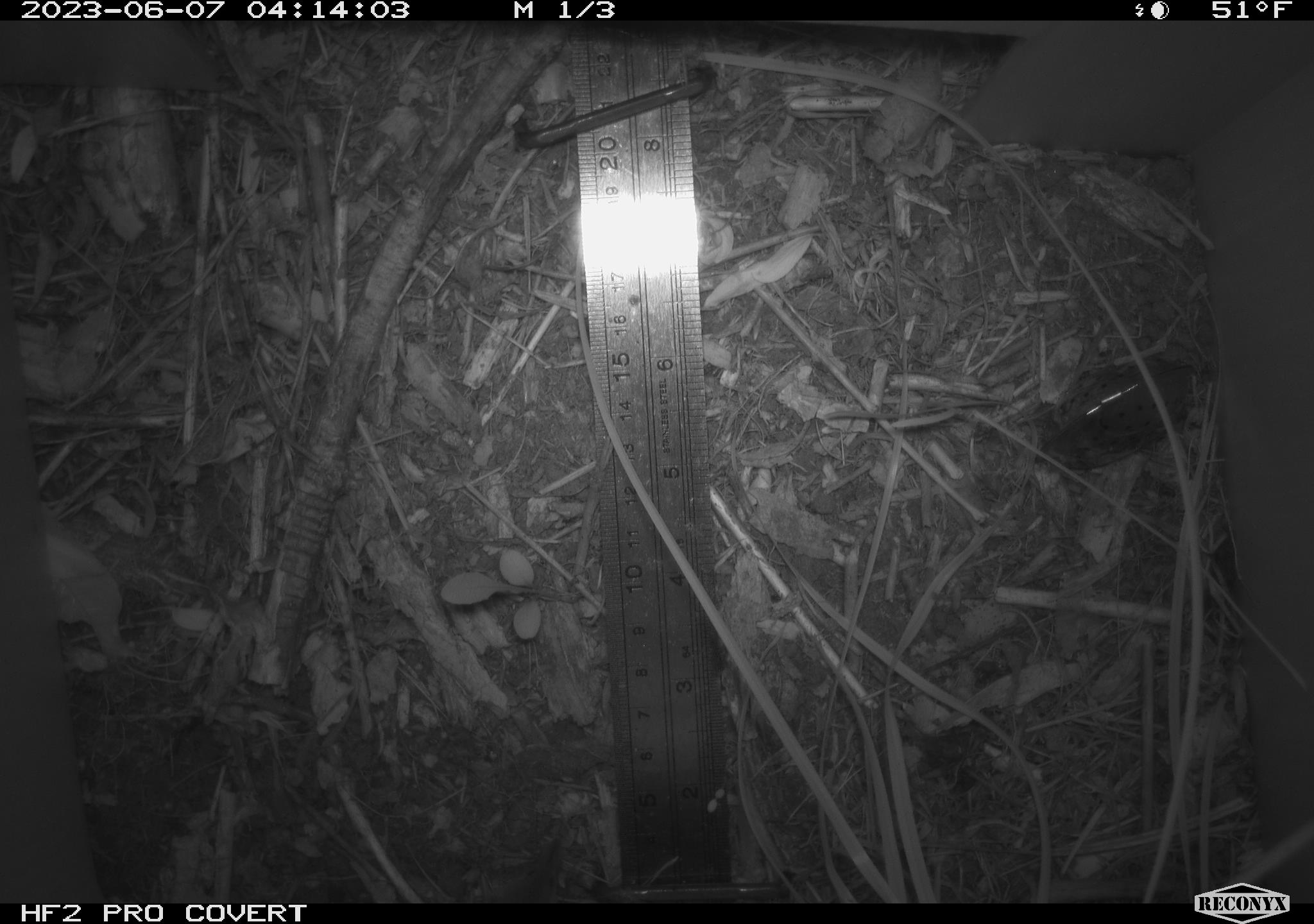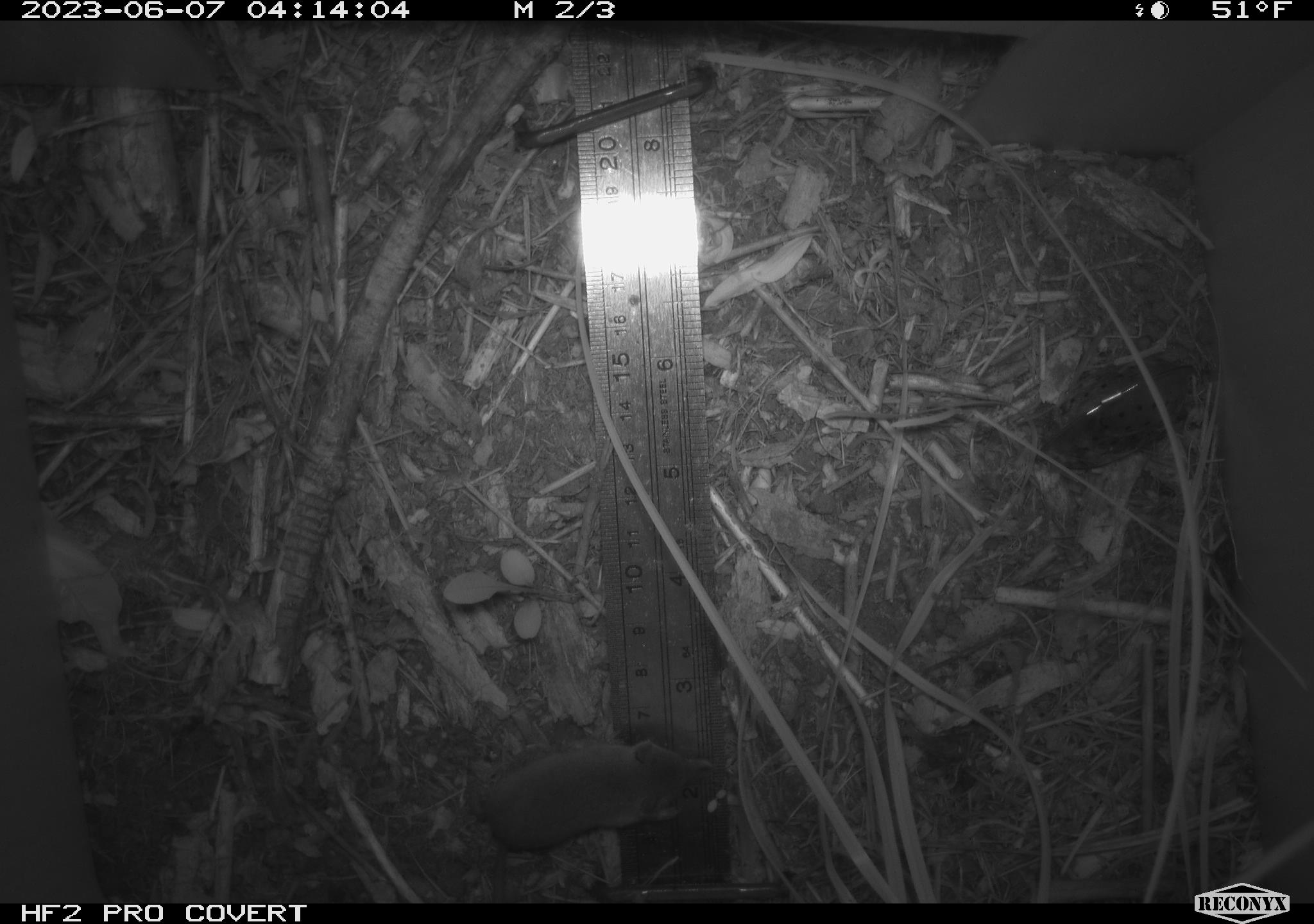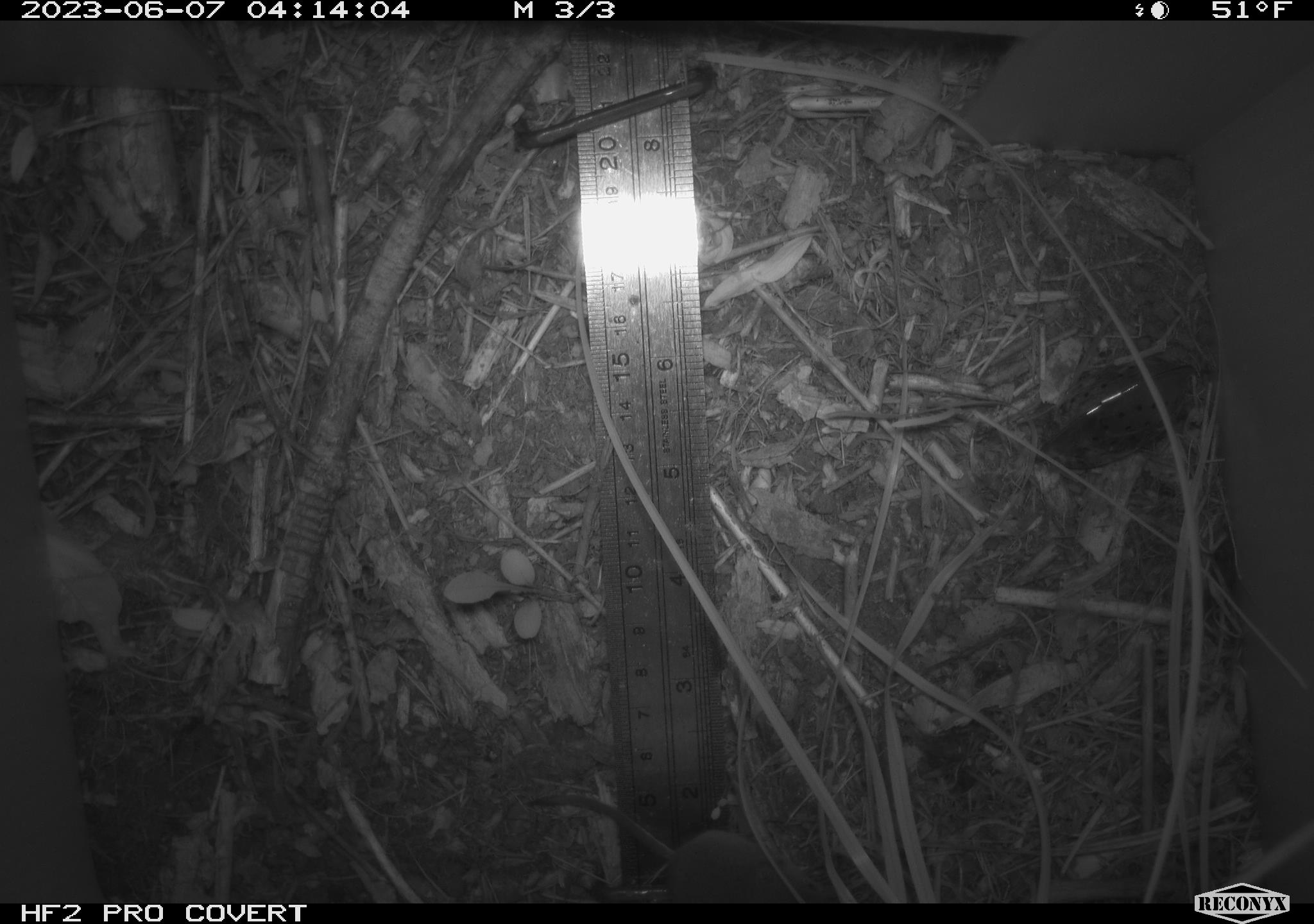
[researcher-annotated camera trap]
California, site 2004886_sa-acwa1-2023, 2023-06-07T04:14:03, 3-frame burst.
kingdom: Animalia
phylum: Chordata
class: Mammalia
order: Eulipotyphla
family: Soricidae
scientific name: Soricidae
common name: shrews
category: soricidae family